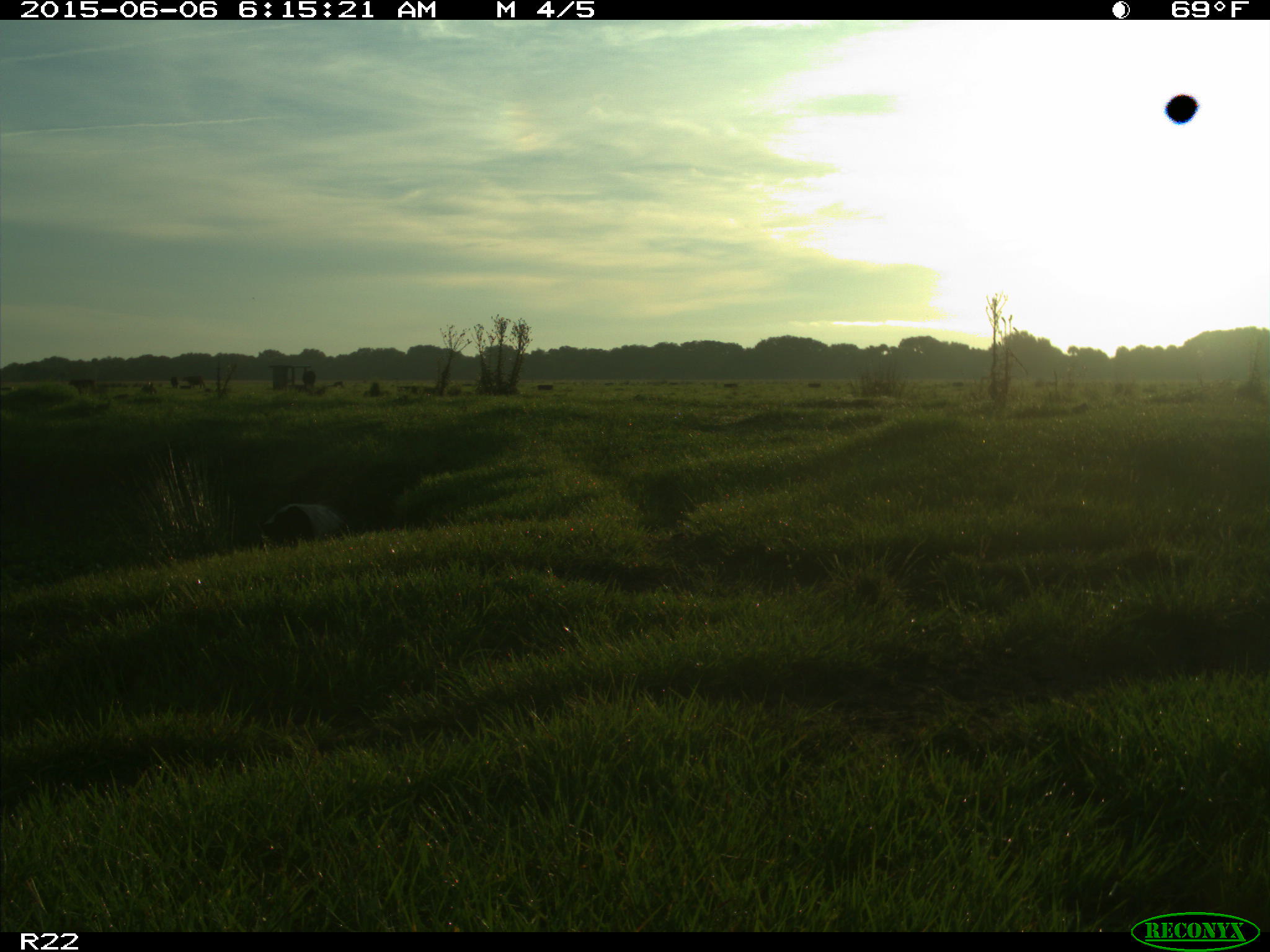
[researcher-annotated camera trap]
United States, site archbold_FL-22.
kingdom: Animalia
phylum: Chordata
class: Mammalia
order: Artiodactyla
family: Bovidae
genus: Bos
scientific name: Bos taurus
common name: domestic cow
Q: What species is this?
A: Bos taurus (domestic cow).